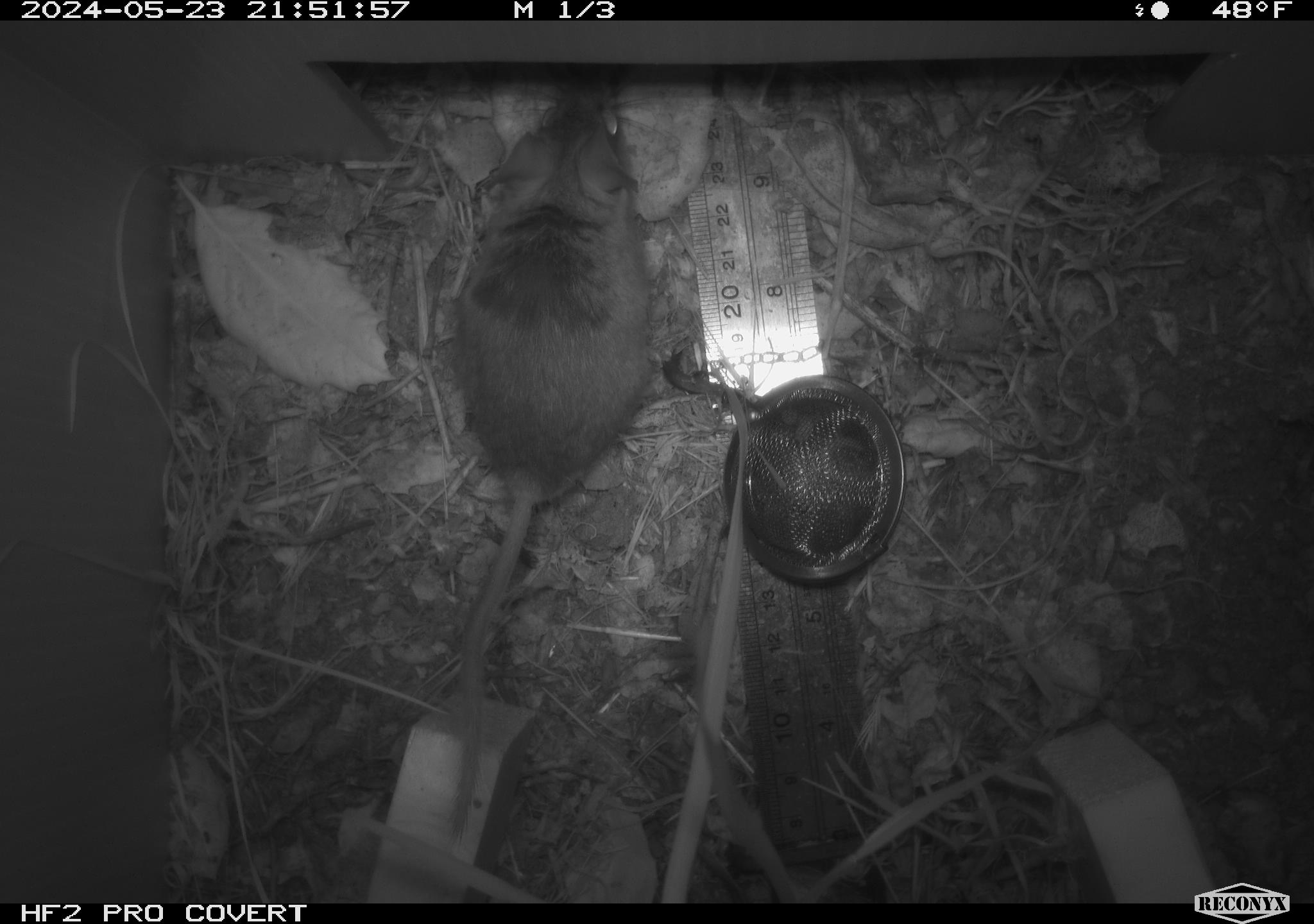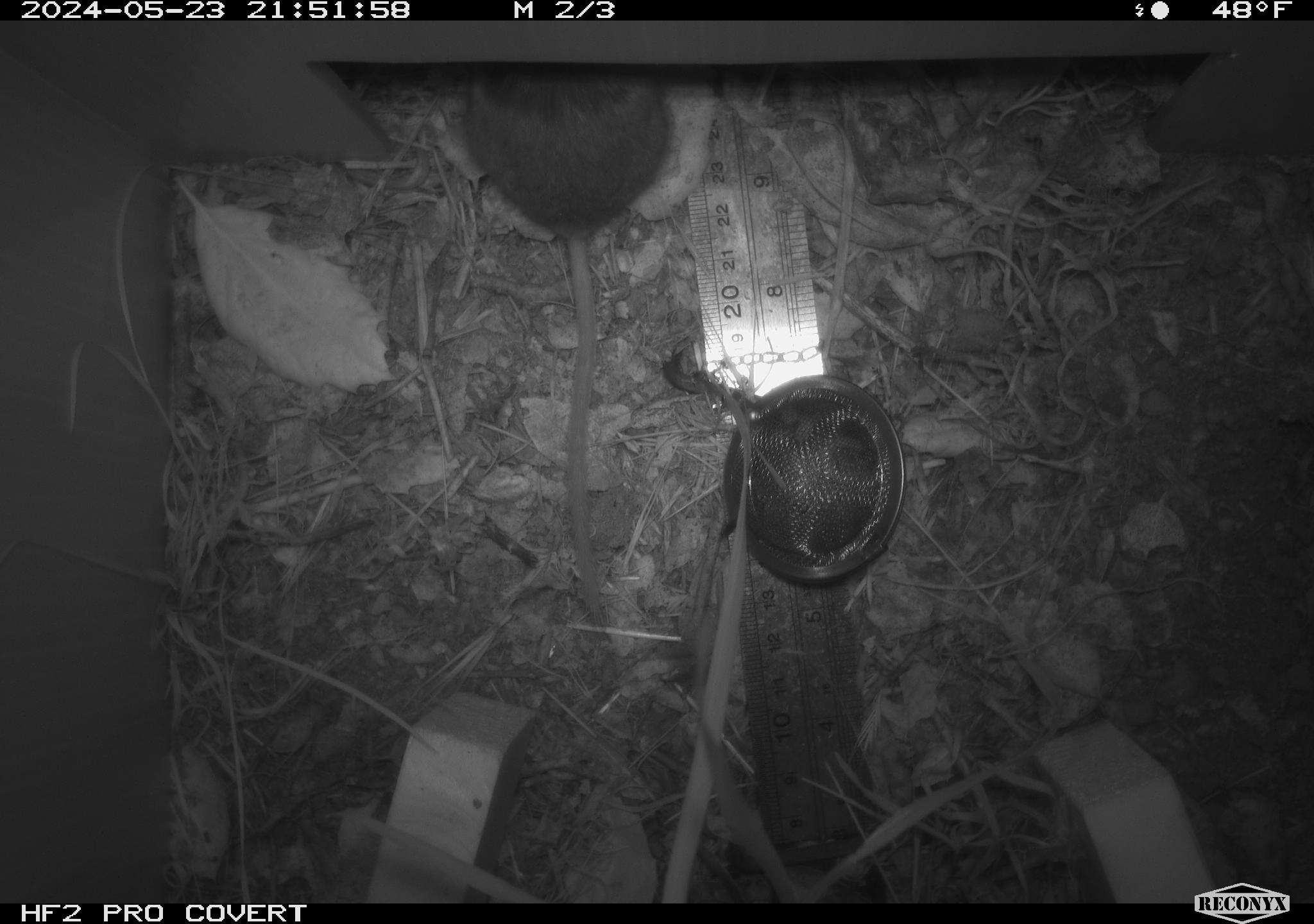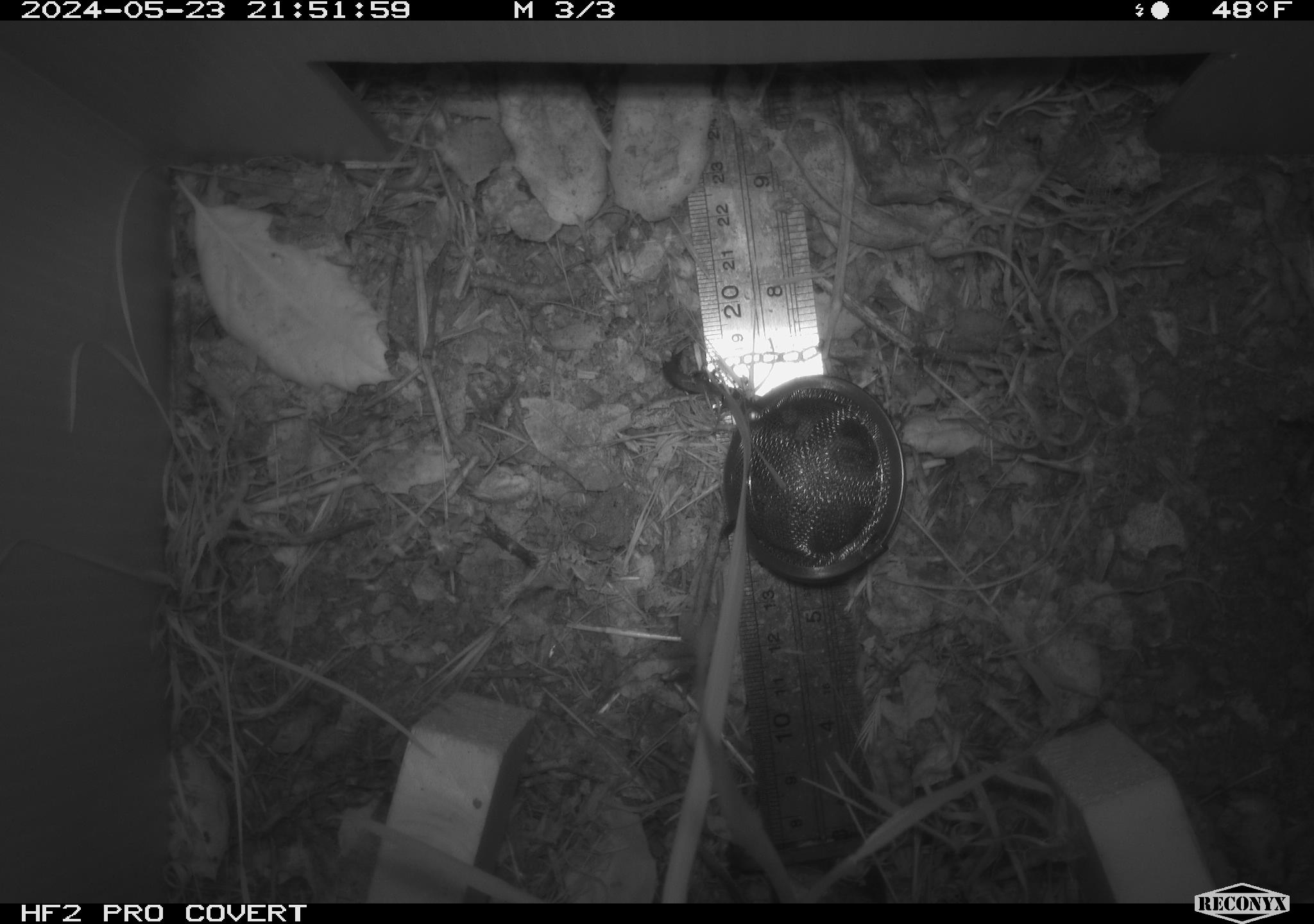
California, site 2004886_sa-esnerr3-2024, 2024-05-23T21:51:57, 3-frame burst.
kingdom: Animalia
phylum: Chordata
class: Mammalia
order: Rodentia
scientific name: Rodentia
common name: rodent